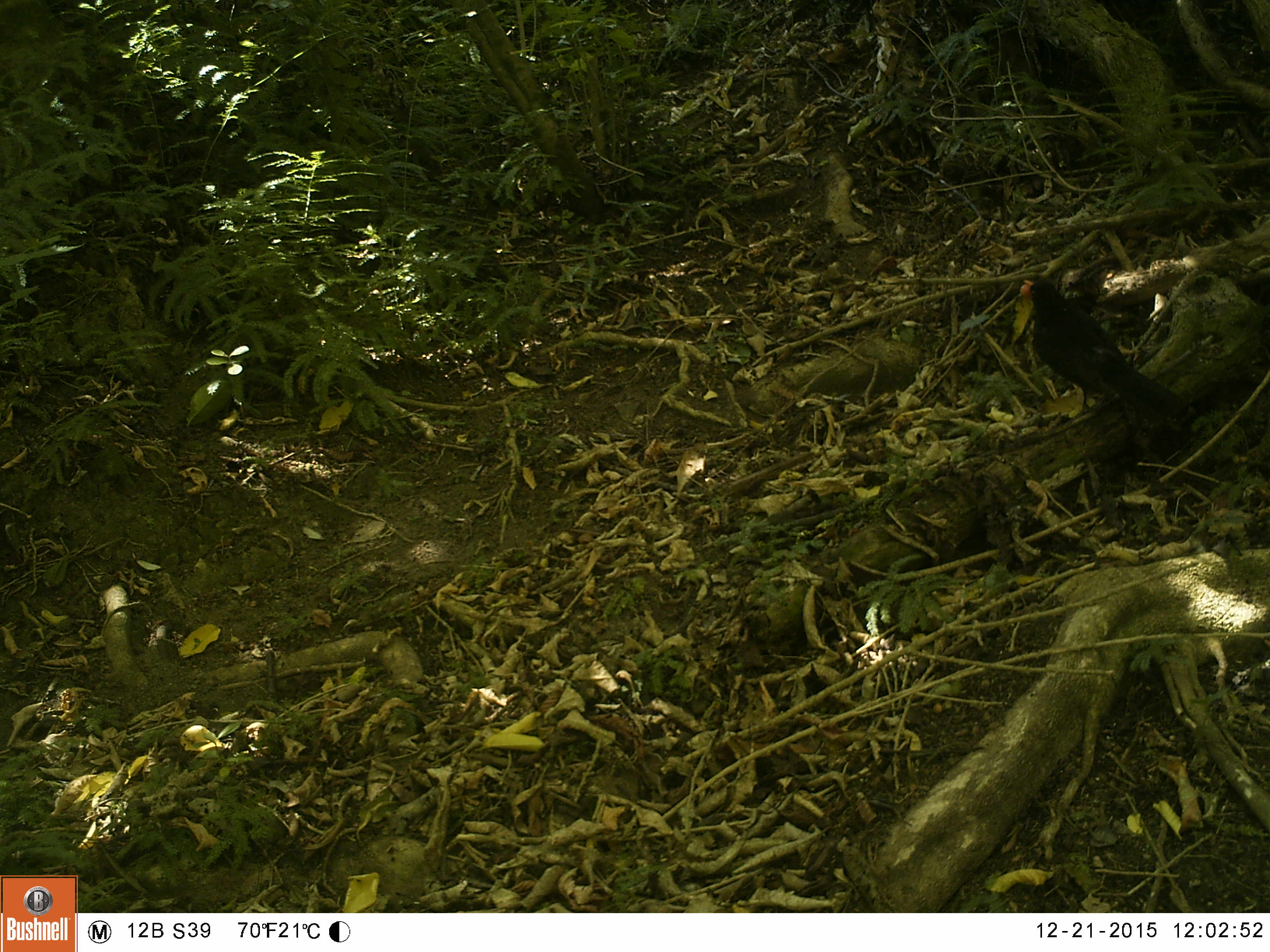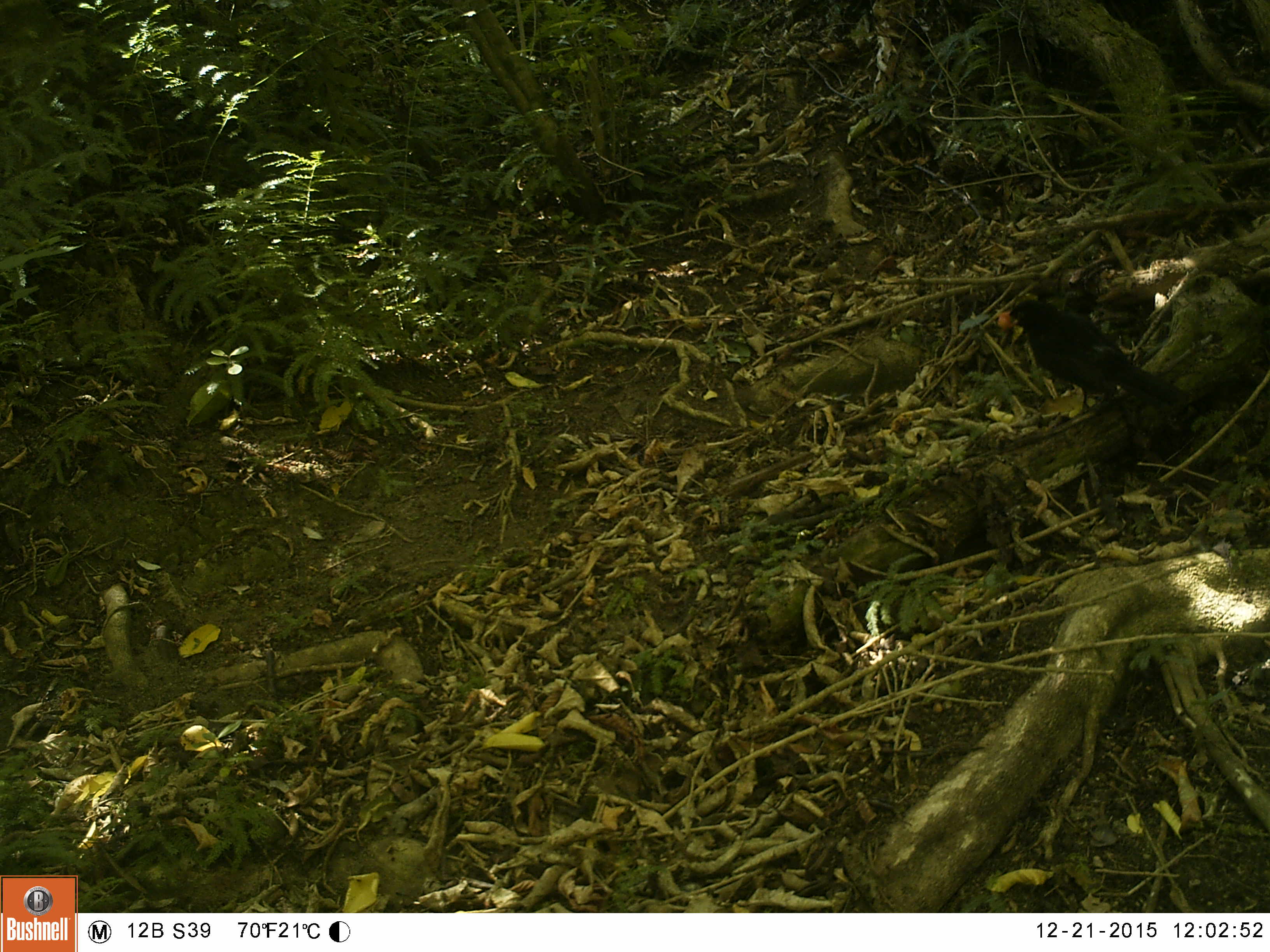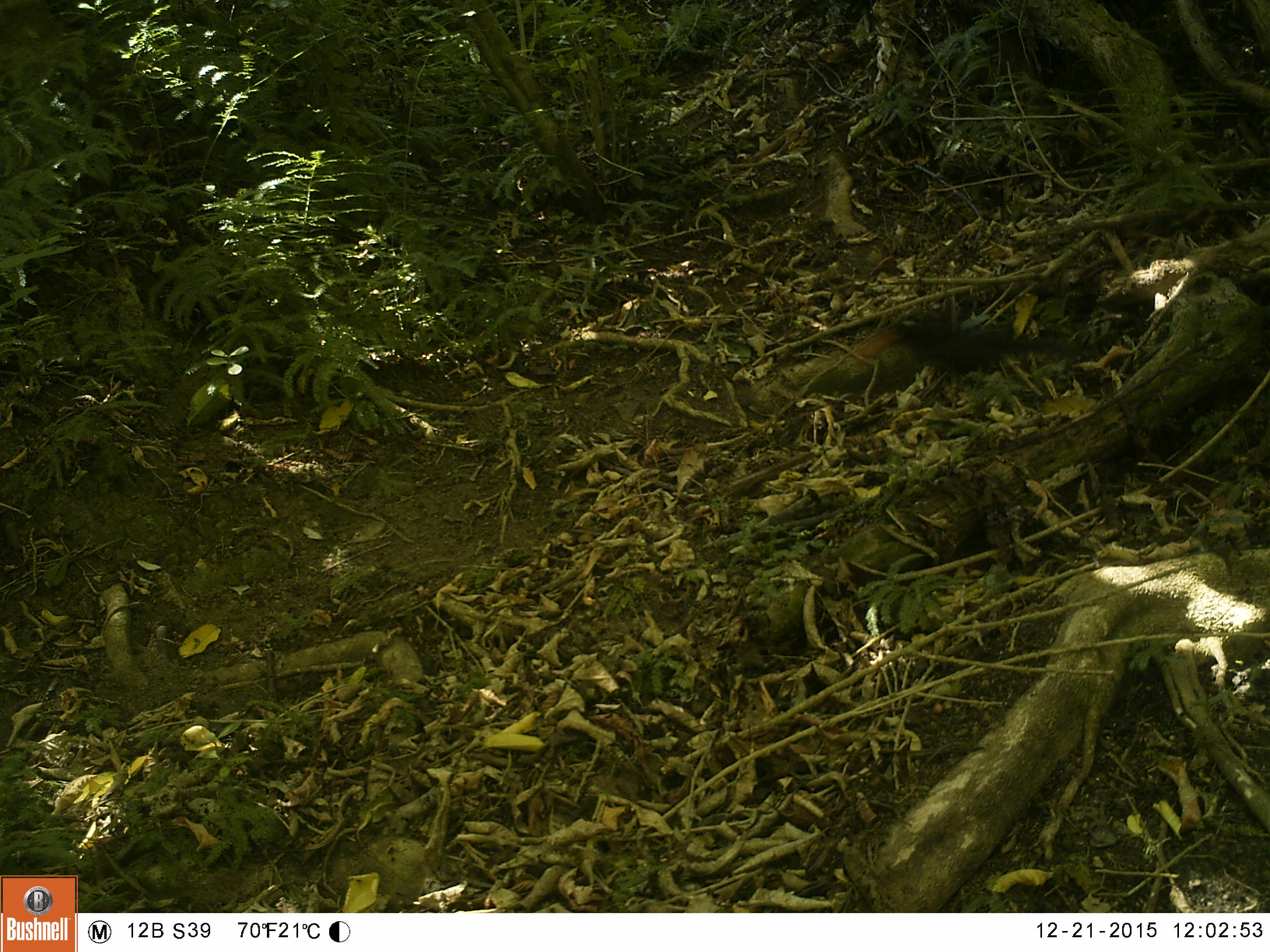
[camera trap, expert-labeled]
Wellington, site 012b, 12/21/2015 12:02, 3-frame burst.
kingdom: Animalia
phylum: Chordata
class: Aves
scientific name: Aves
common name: bird